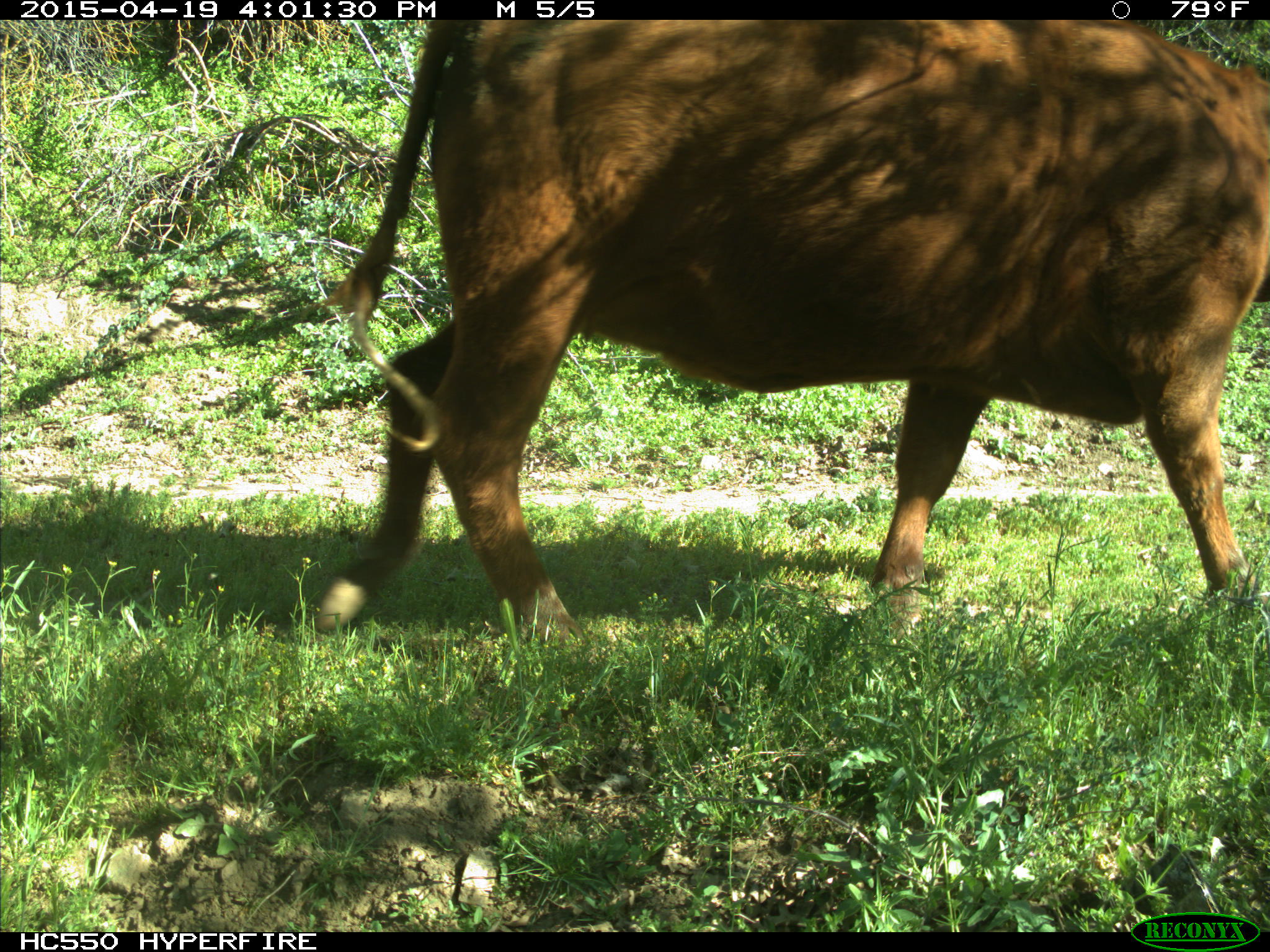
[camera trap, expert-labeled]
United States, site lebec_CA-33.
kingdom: Animalia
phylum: Chordata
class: Mammalia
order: Artiodactyla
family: Bovidae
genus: Bos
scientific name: Bos taurus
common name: domestic cow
Bos taurus (domestic cow).